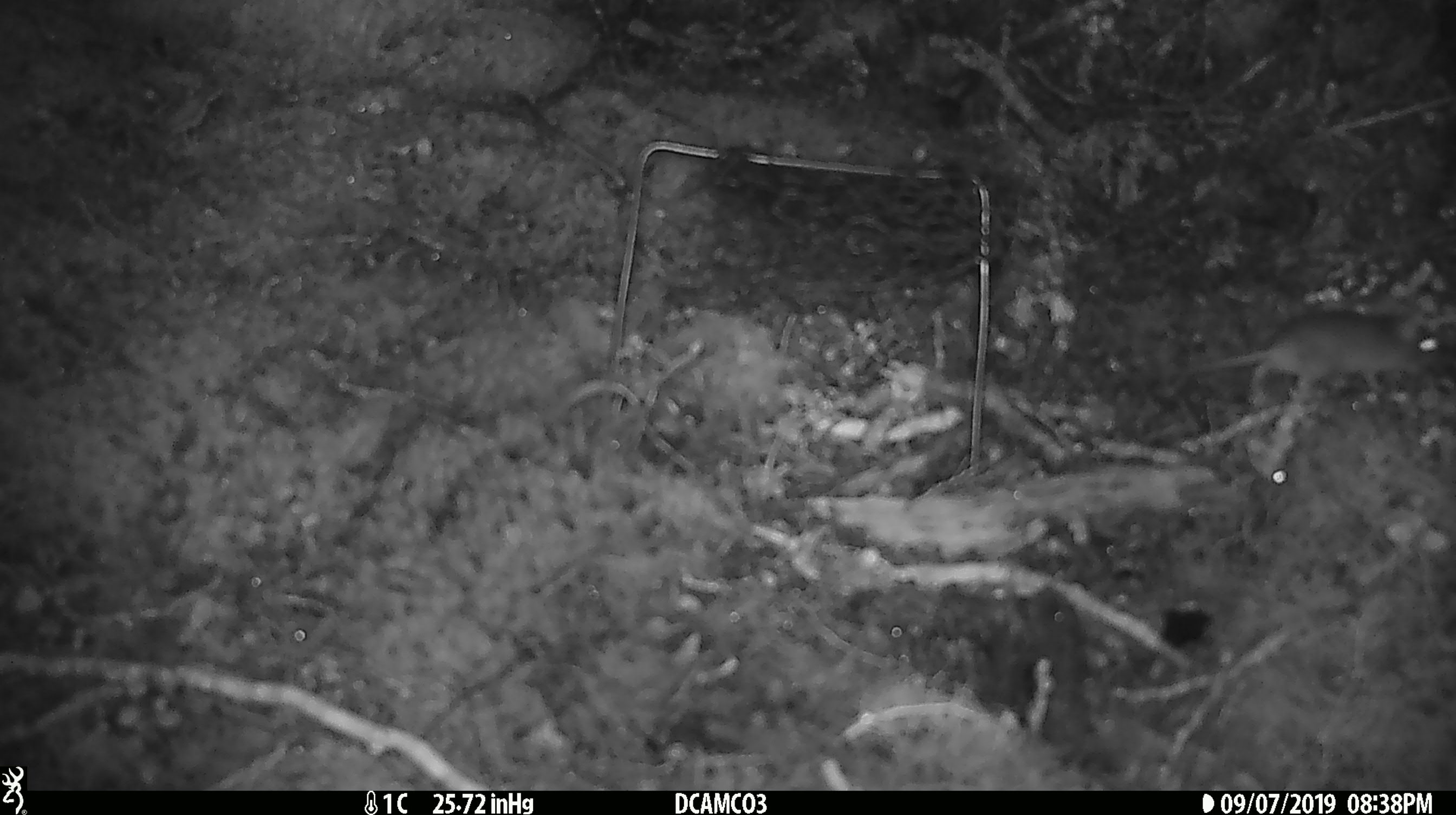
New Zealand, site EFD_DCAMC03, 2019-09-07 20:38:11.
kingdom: Animalia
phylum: Chordata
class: Mammalia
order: Rodentia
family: Muridae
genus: Mus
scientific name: Mus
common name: mouse